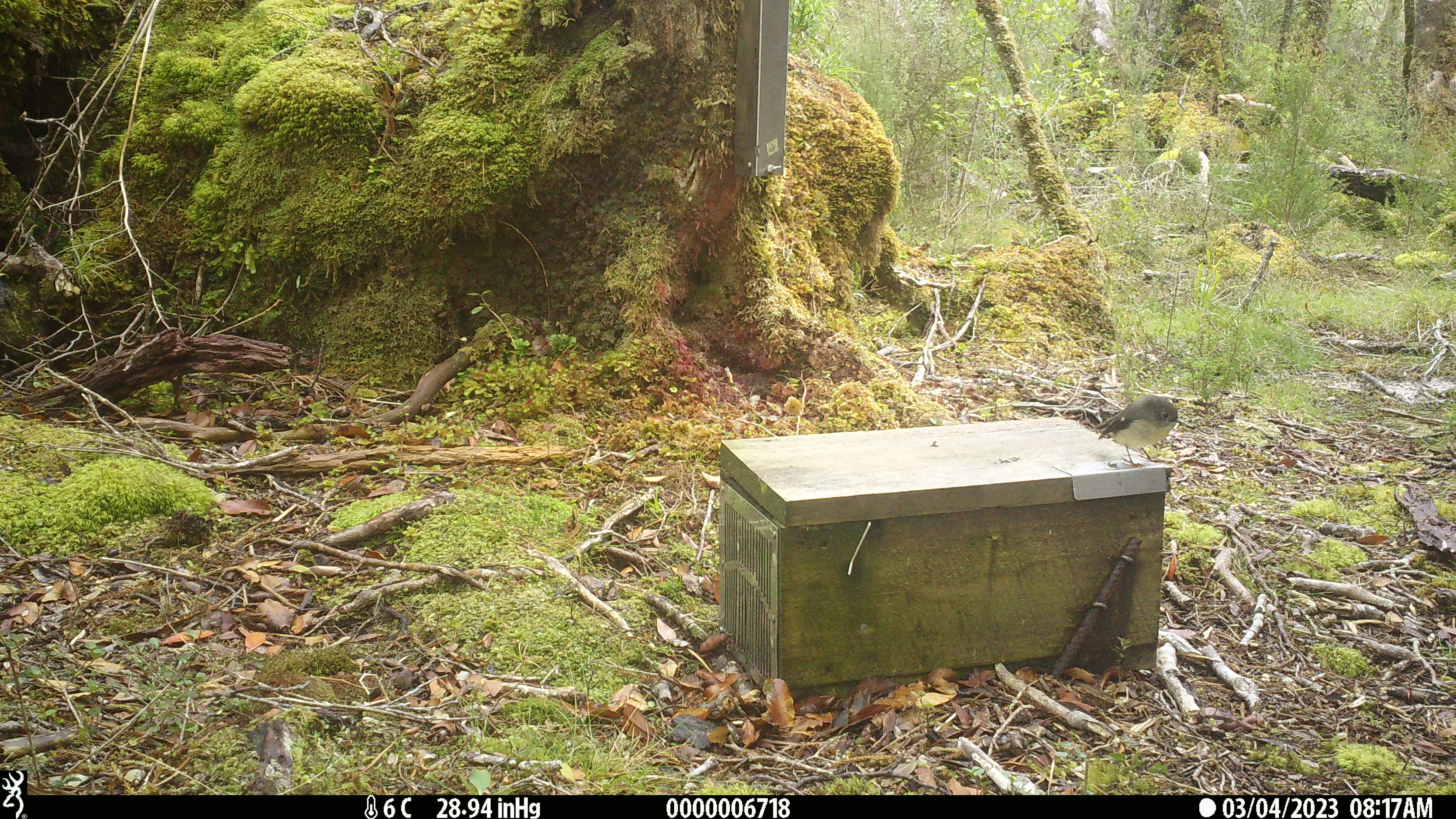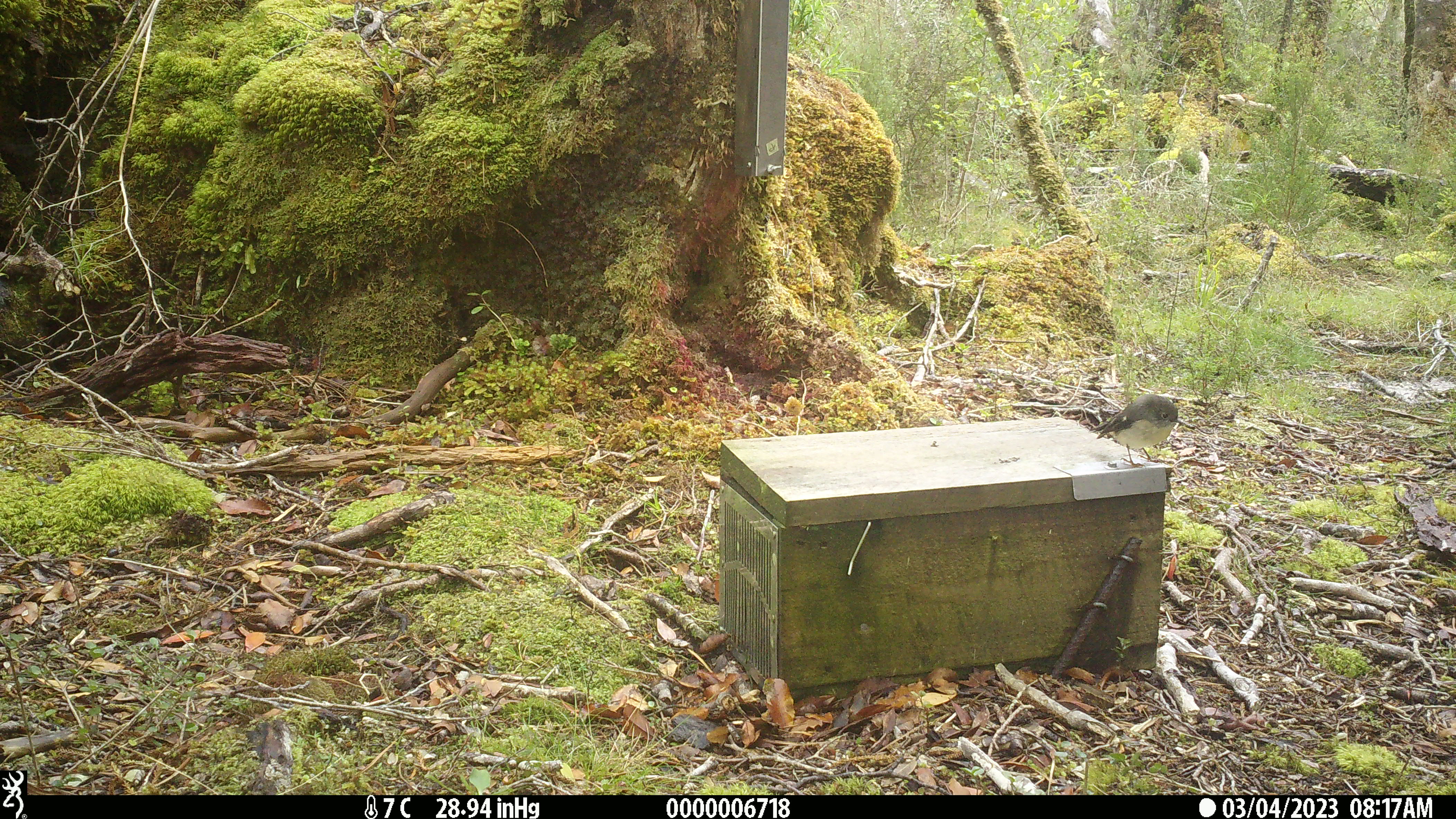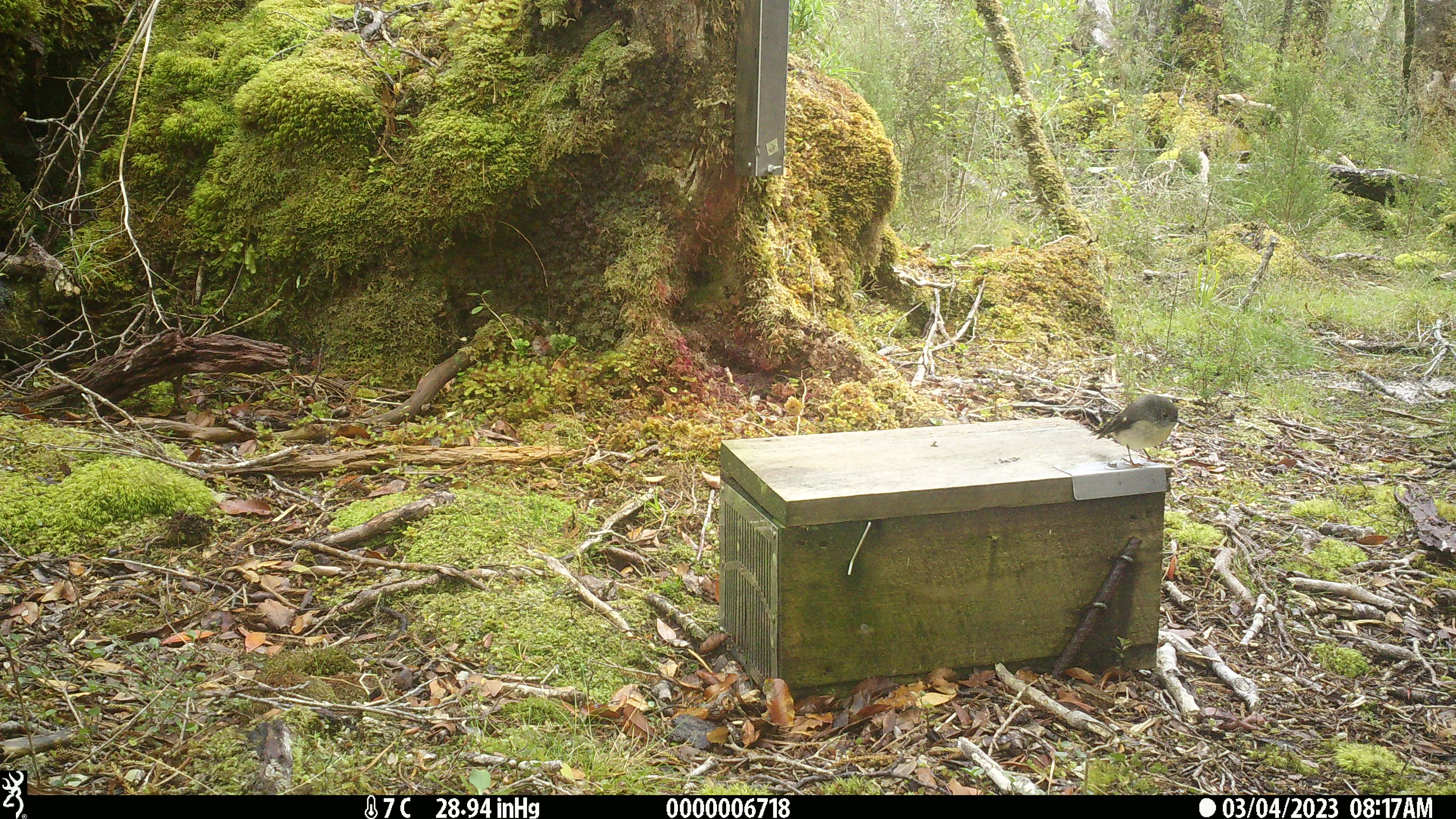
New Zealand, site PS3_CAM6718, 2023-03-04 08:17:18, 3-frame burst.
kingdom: Animalia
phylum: Chordata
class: Aves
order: Passeriformes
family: Petroicidae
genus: Petroica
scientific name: Petroica macrocephala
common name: tomtit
Tomtit (Petroica macrocephala).